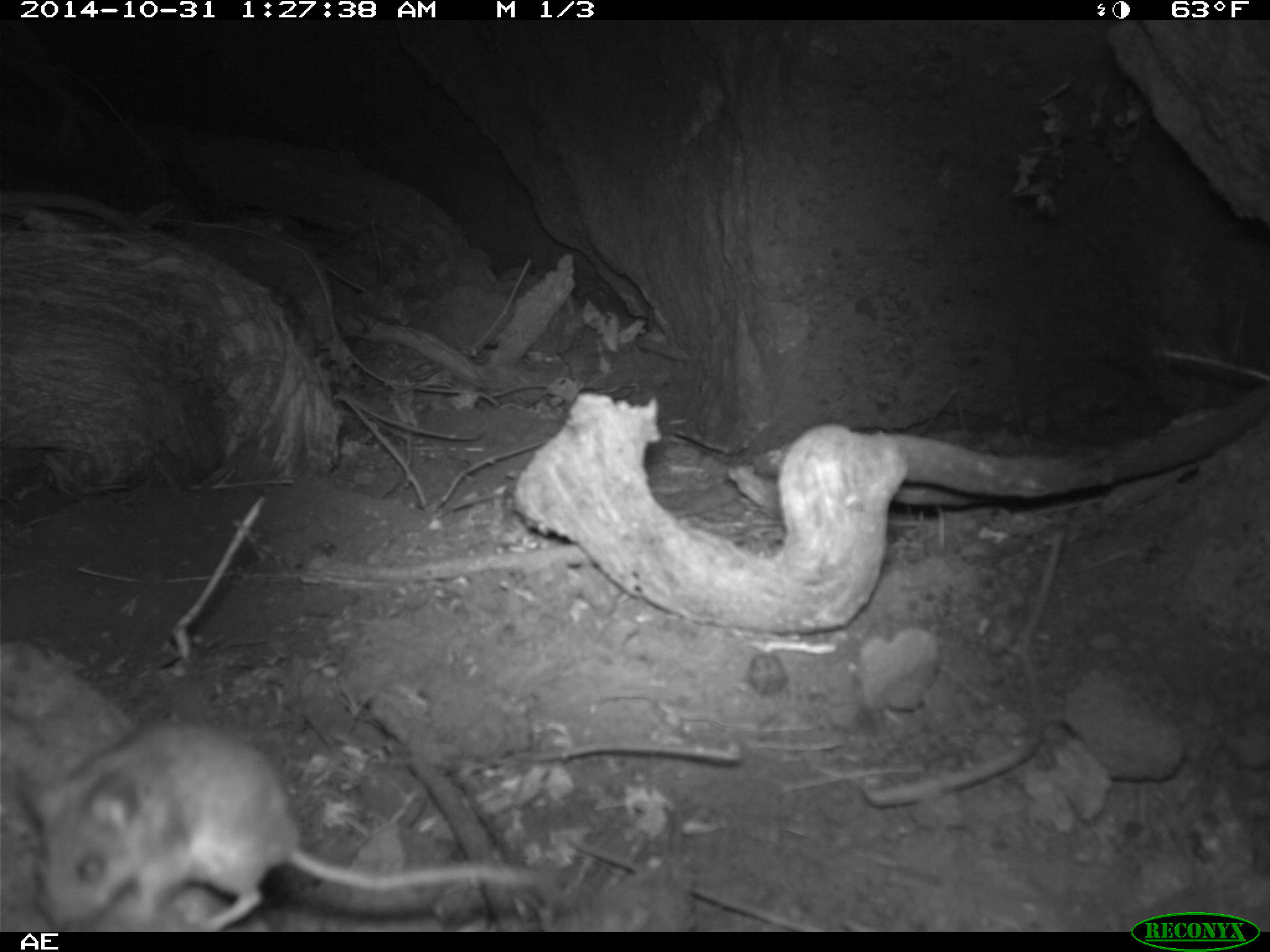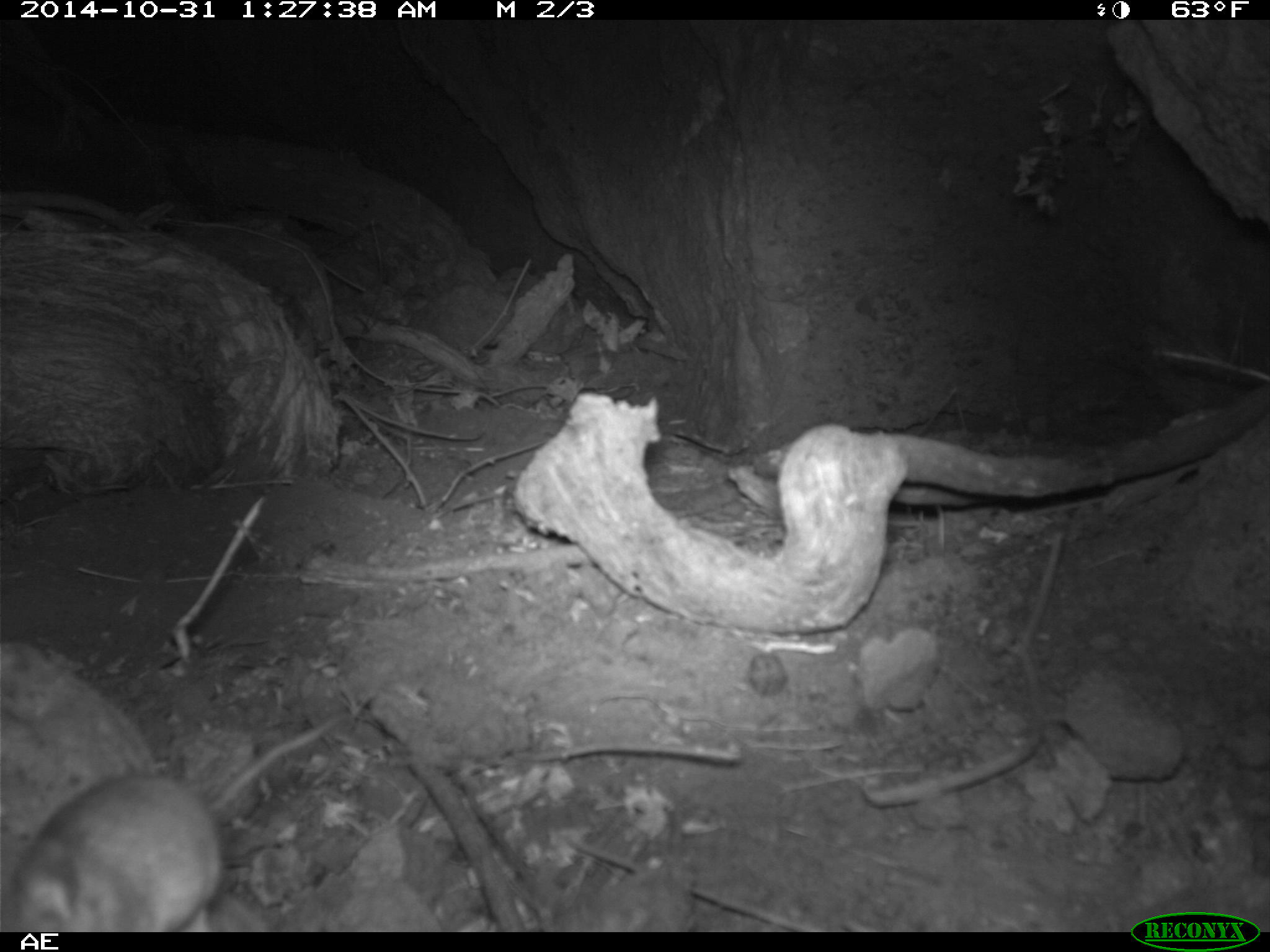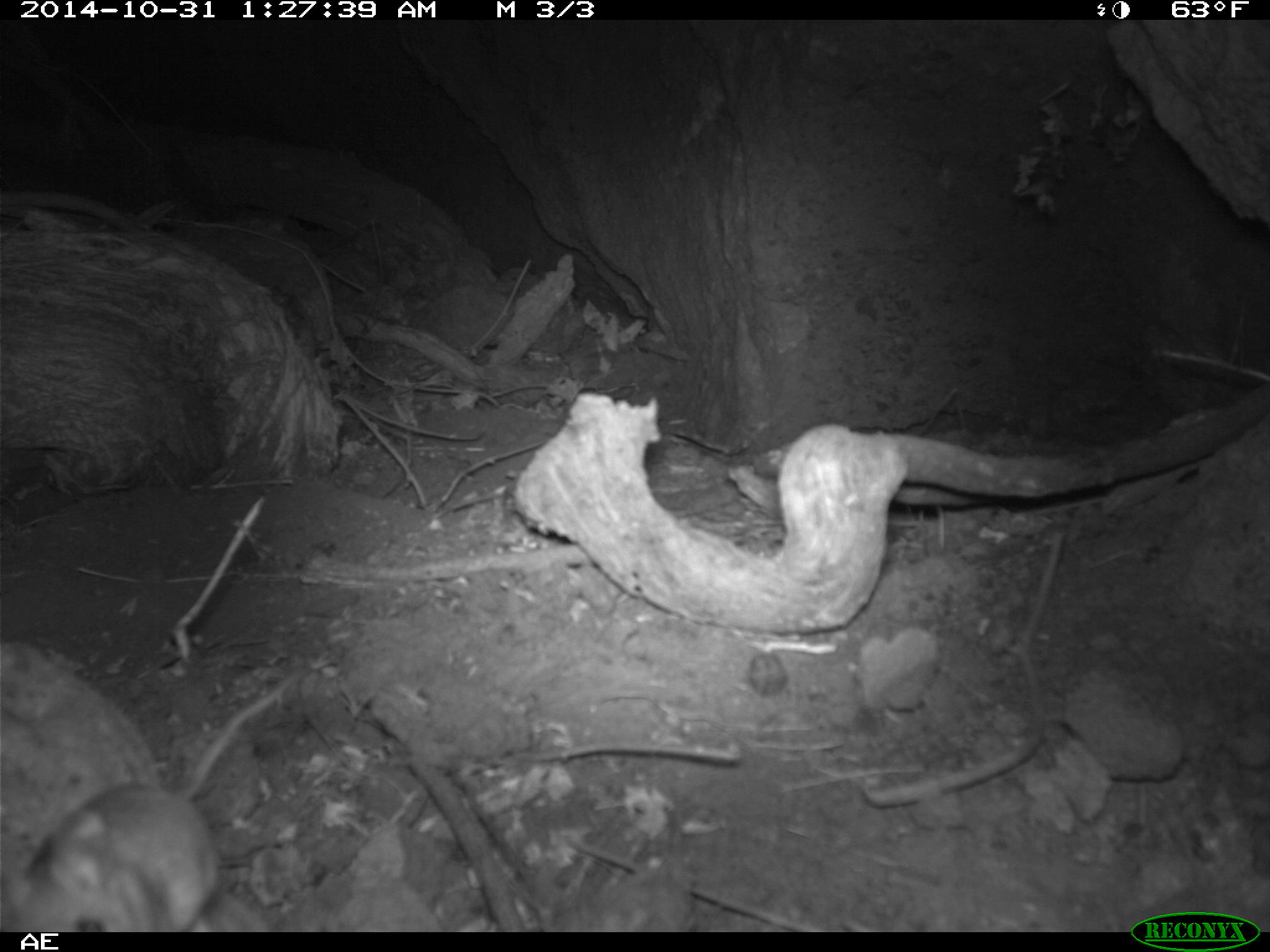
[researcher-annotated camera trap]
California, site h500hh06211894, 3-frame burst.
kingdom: Animalia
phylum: Chordata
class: Mammalia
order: Rodentia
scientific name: Rodentia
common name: rodent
Rodent (Rodentia).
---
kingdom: Animalia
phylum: Chordata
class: Aves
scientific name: Aves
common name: bird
Bird (Aves).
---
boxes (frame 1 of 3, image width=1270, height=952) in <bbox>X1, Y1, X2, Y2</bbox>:
rodent: <bbox>30, 725, 557, 930</bbox>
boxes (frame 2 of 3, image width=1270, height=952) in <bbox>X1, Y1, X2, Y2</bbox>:
bird: <bbox>0, 710, 347, 932</bbox>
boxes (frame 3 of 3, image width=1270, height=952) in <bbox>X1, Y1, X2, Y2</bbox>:
rodent: <bbox>0, 662, 310, 932</bbox>